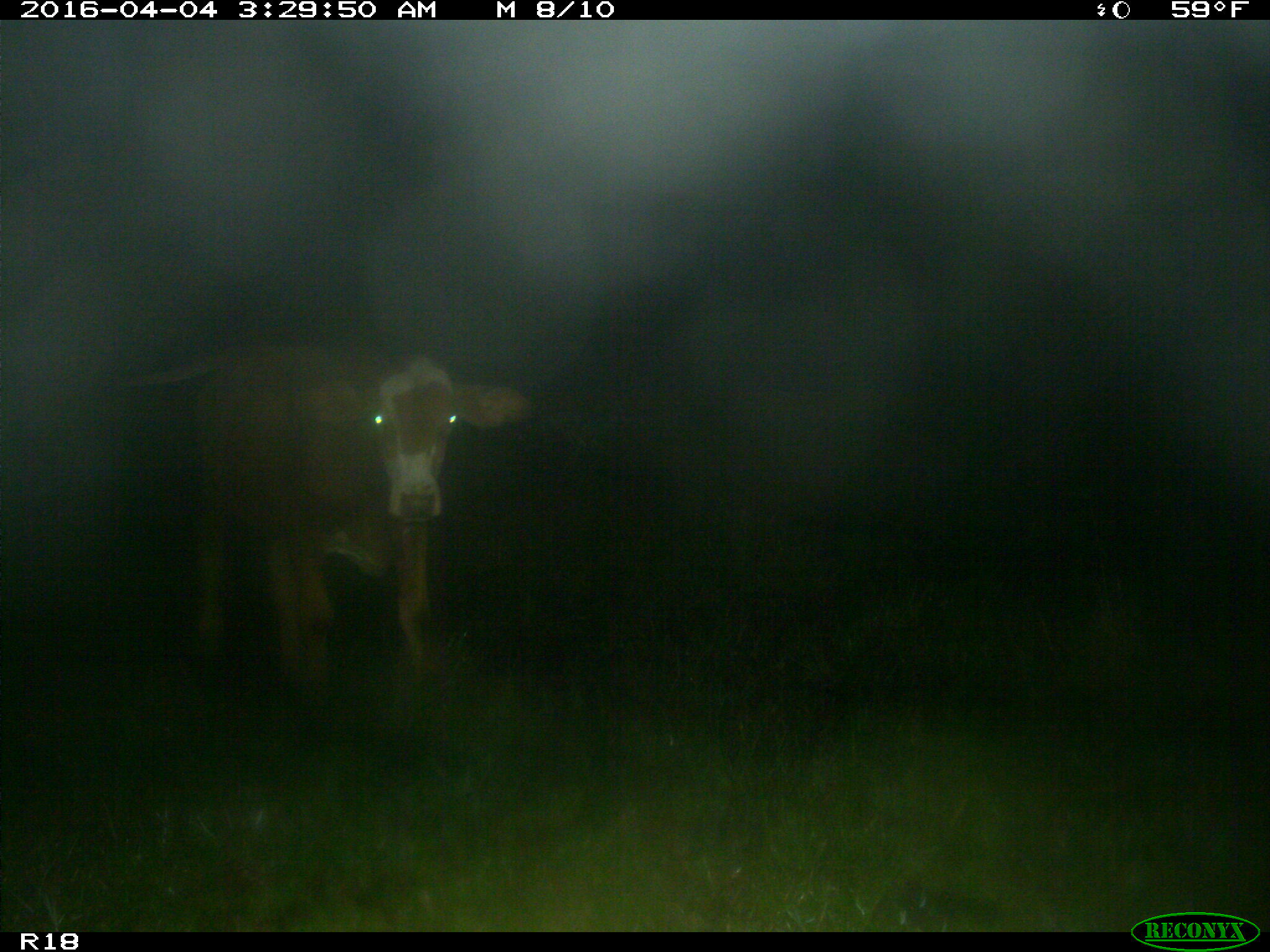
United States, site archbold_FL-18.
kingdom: Animalia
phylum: Chordata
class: Mammalia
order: Artiodactyla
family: Bovidae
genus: Bos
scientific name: Bos taurus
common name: domestic cow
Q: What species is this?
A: Bos taurus (domestic cow).